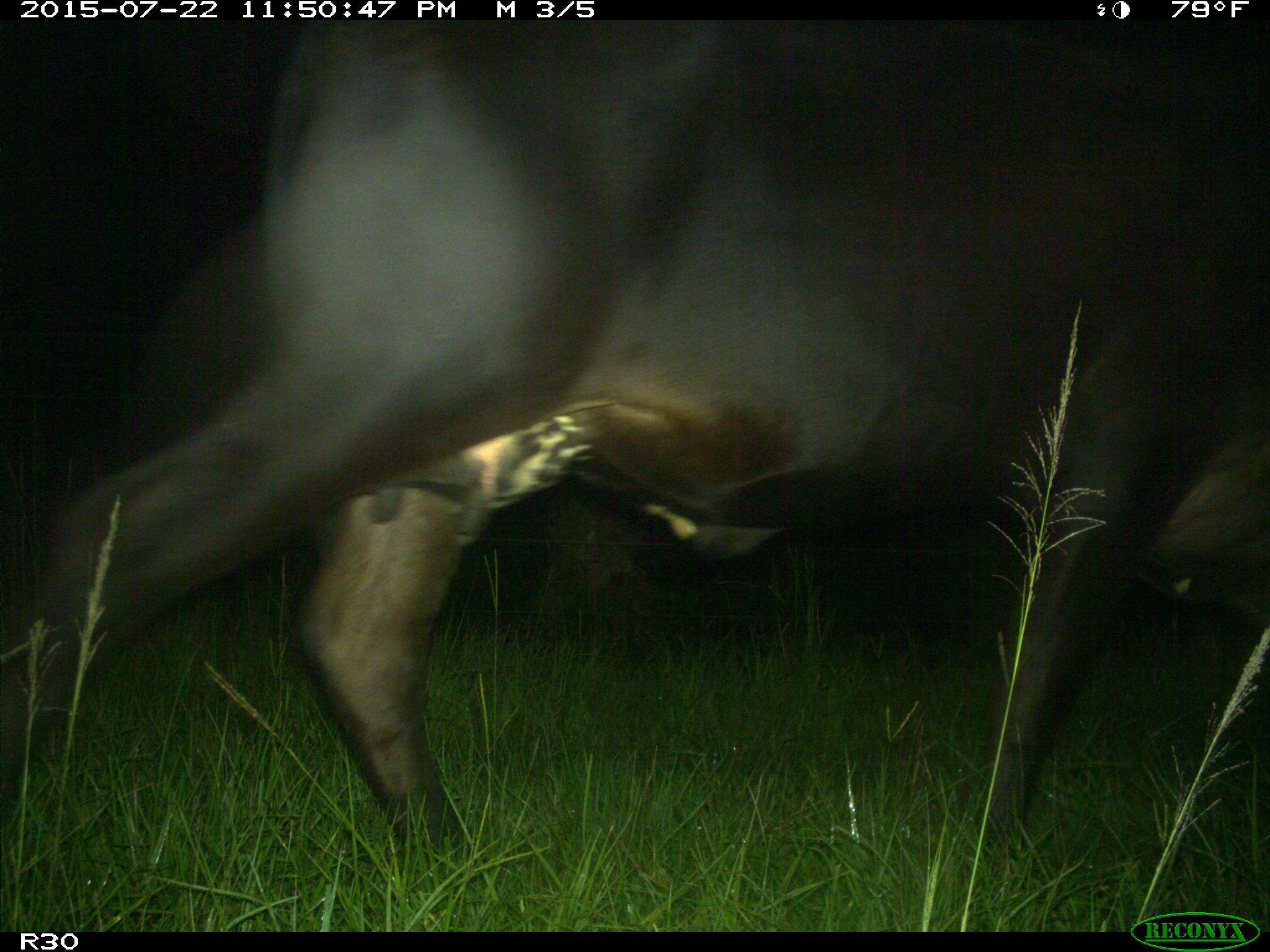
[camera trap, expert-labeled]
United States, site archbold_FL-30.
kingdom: Animalia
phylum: Chordata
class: Mammalia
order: Artiodactyla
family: Bovidae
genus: Bos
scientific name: Bos taurus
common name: domestic cow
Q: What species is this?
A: Bos taurus (domestic cow).